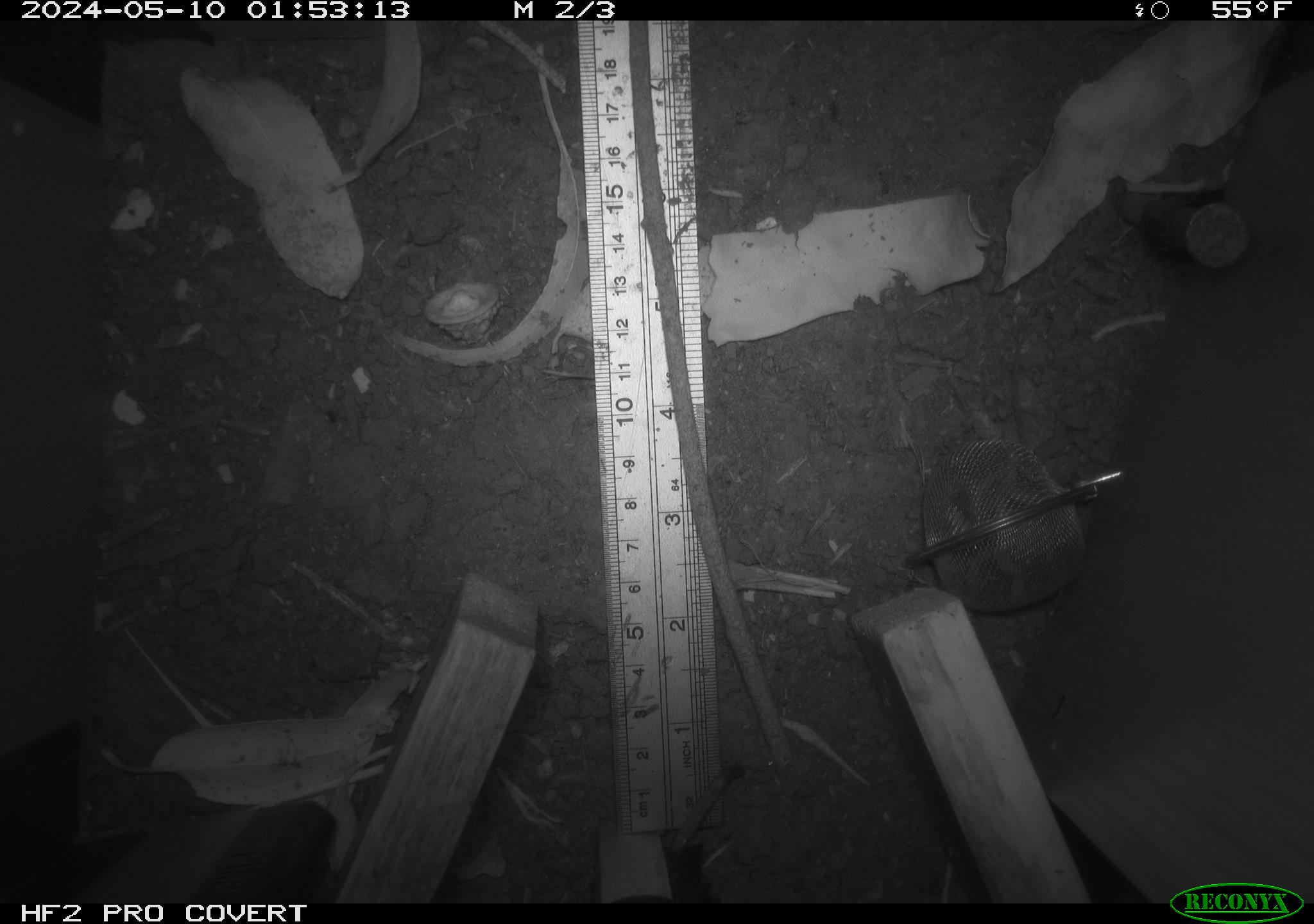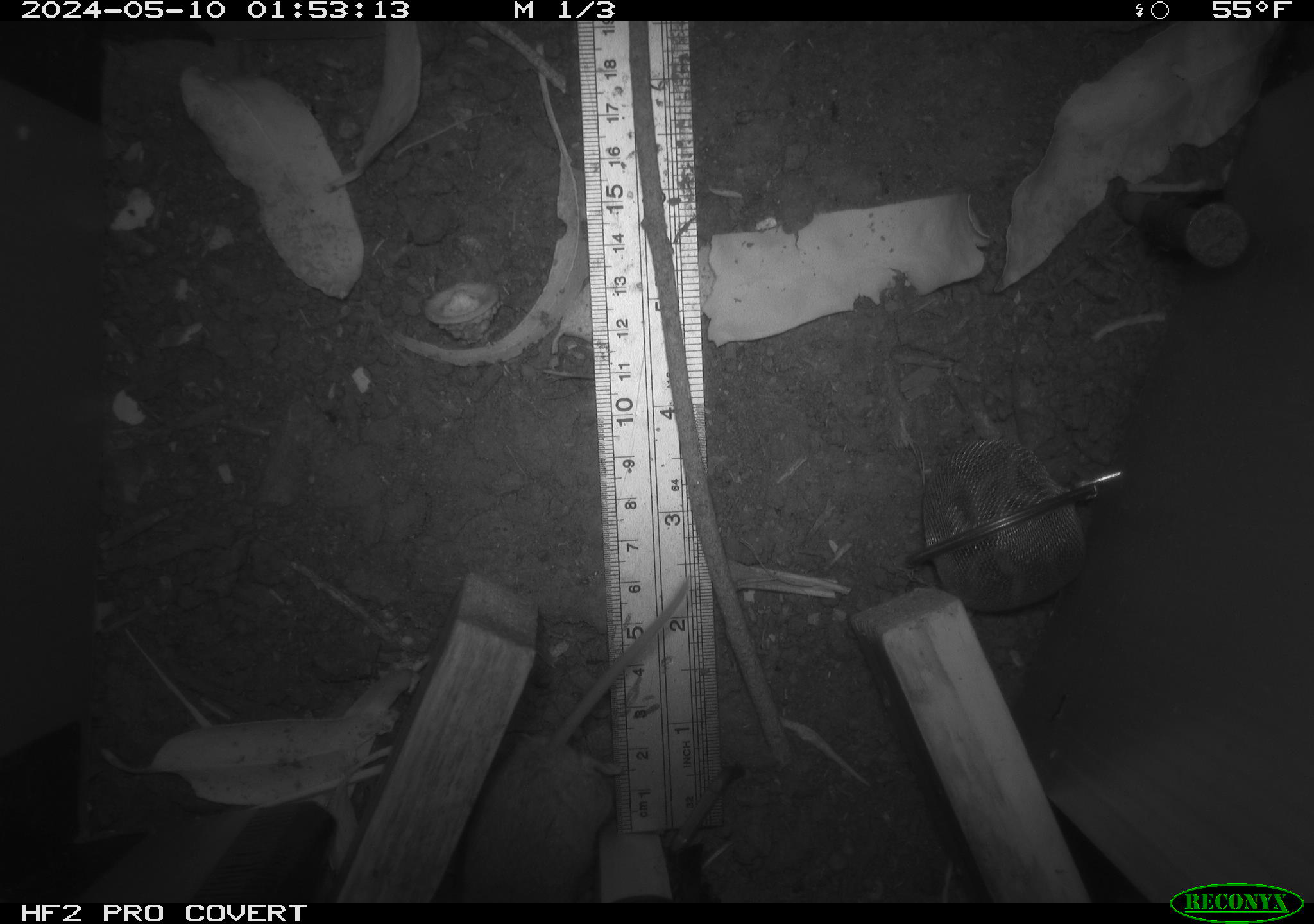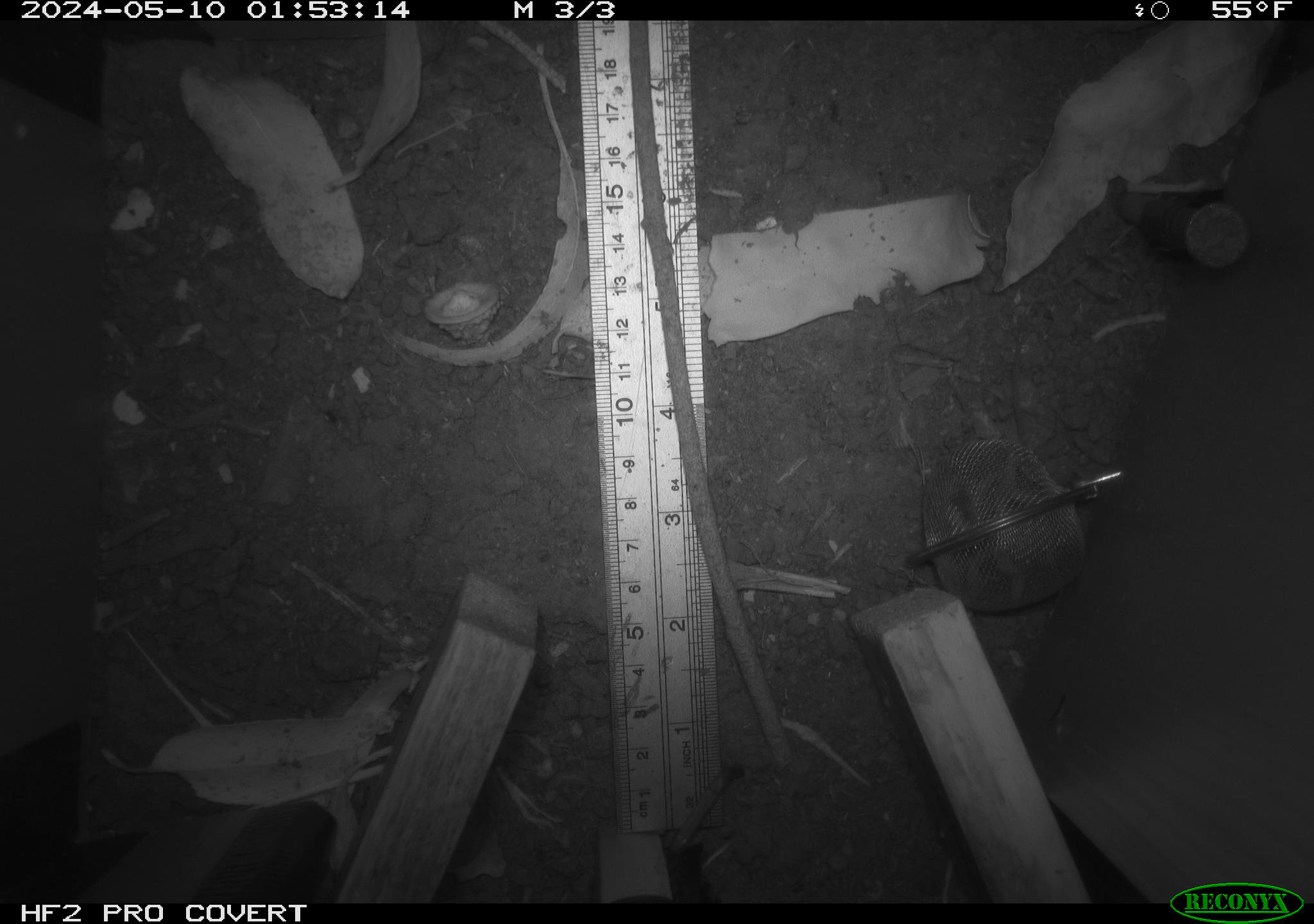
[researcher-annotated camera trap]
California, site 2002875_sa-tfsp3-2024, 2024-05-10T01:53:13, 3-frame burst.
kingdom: Animalia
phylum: Chordata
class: Mammalia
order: Rodentia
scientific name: Rodentia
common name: mouse species